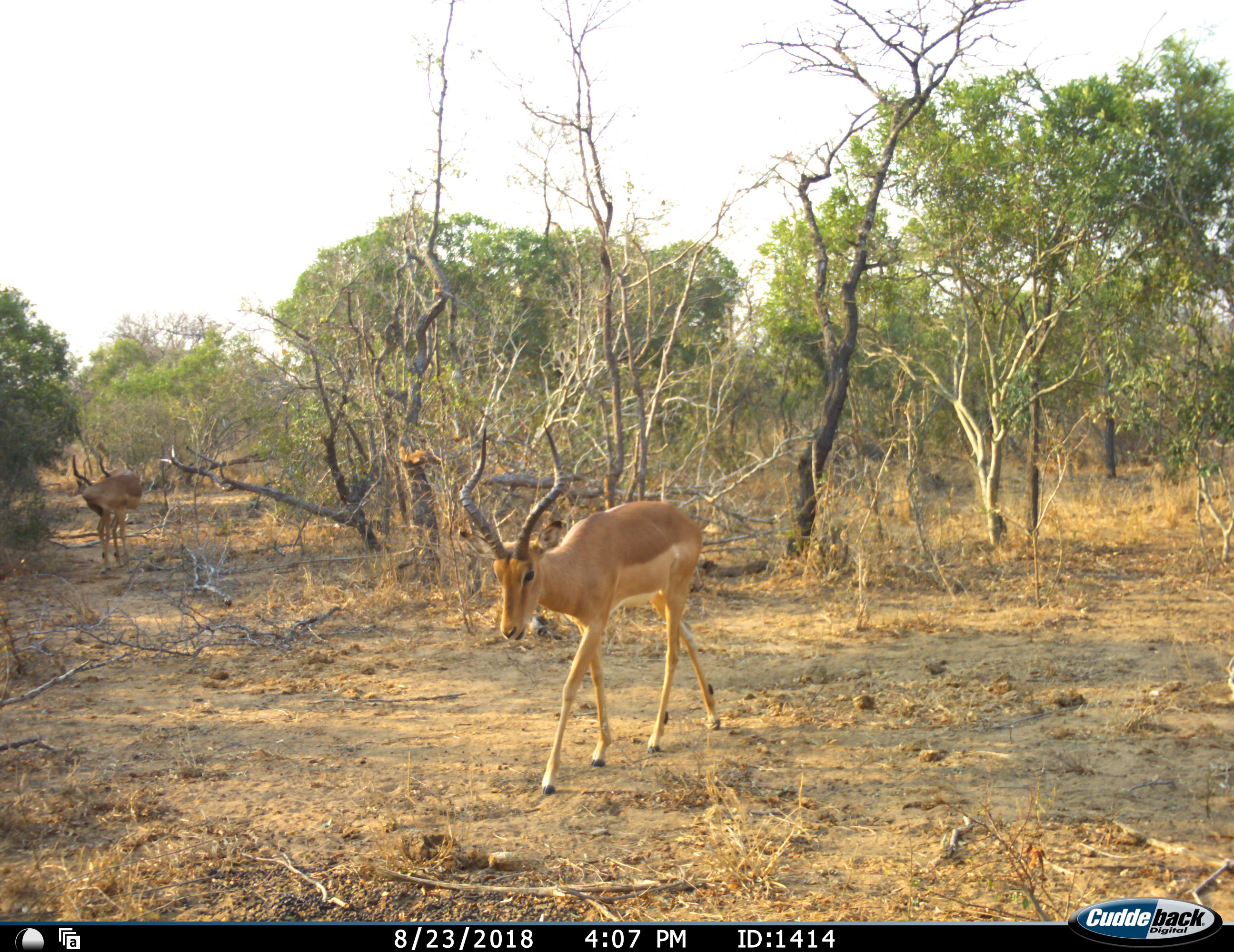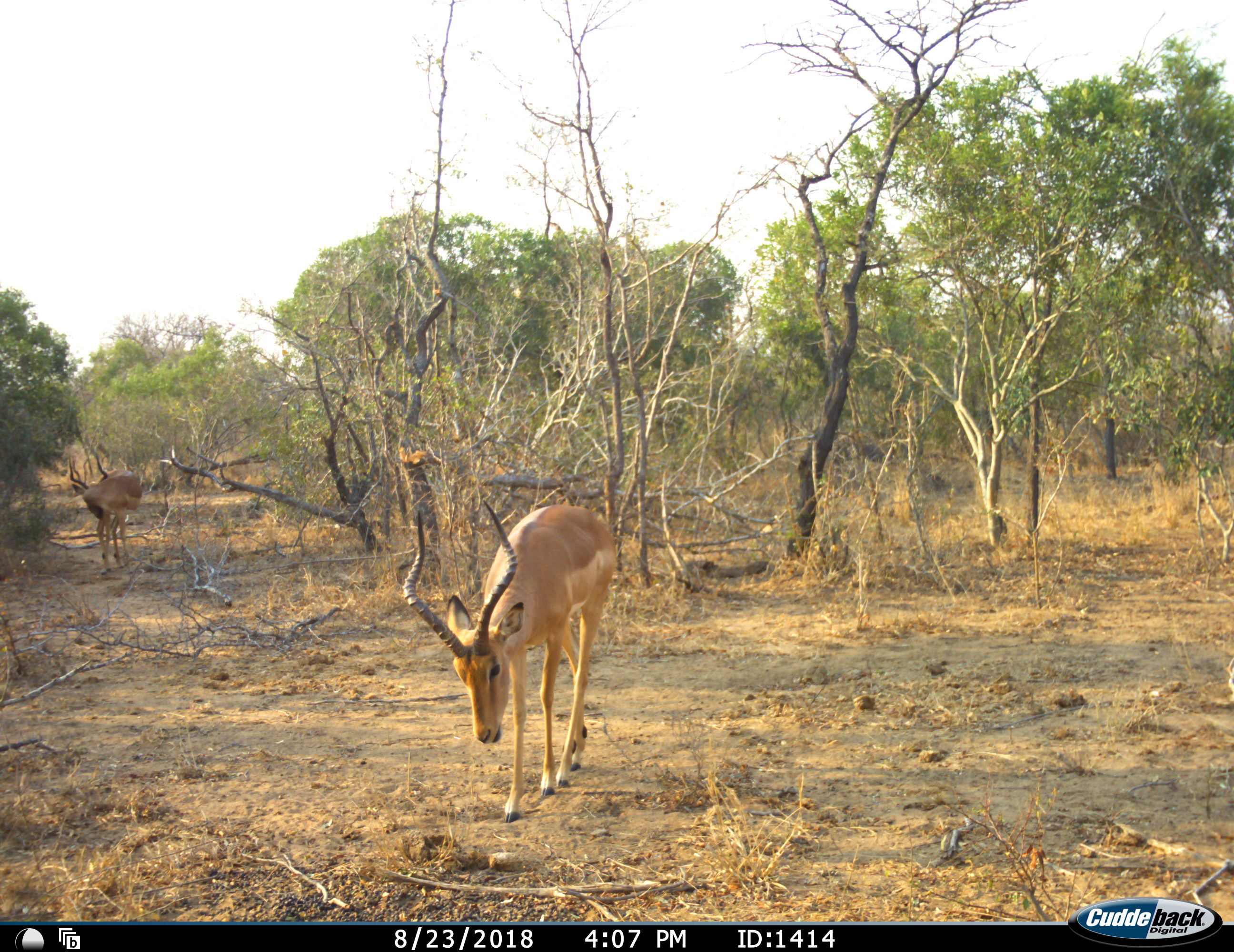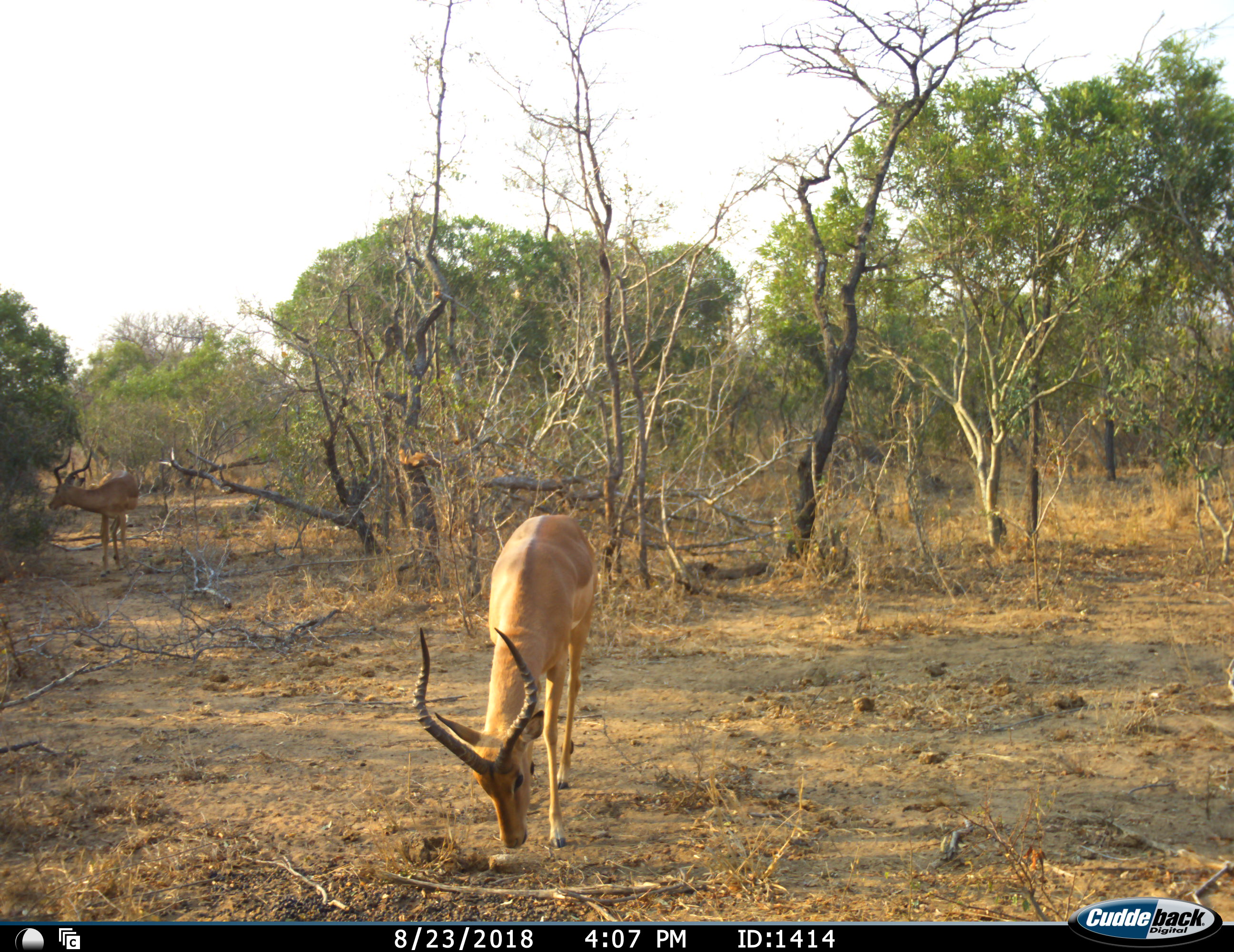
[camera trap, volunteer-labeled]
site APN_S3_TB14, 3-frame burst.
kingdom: Animalia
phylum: Chordata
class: Mammalia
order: Artiodactyla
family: Bovidae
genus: Aepyceros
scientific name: Aepyceros melampus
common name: impala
Impala (Aepyceros melampus), count 2. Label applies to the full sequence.